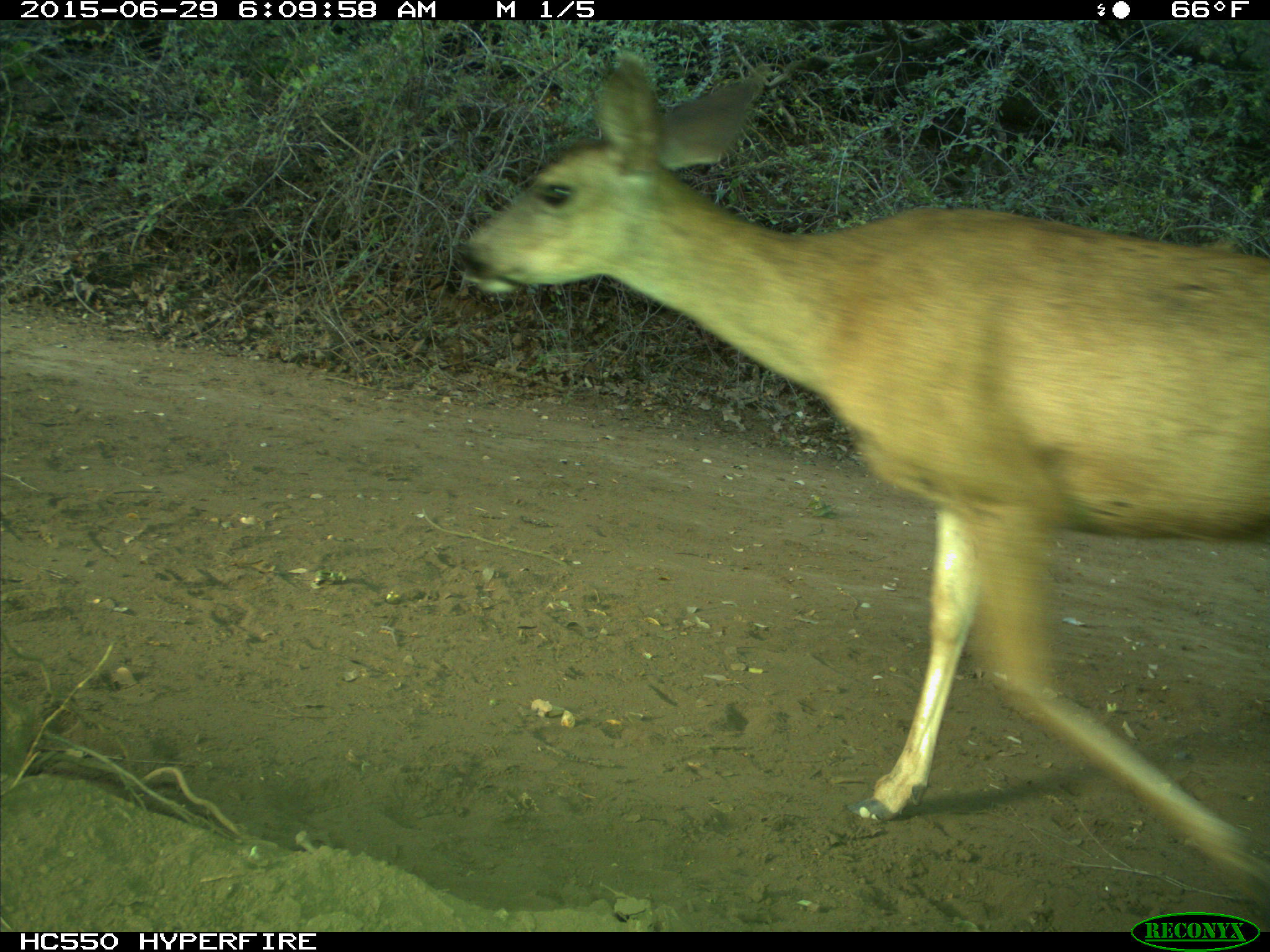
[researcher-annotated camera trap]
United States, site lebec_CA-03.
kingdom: Animalia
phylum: Chordata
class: Mammalia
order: Artiodactyla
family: Cervidae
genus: Odocoileus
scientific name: Odocoileus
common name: deer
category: unidentified deer